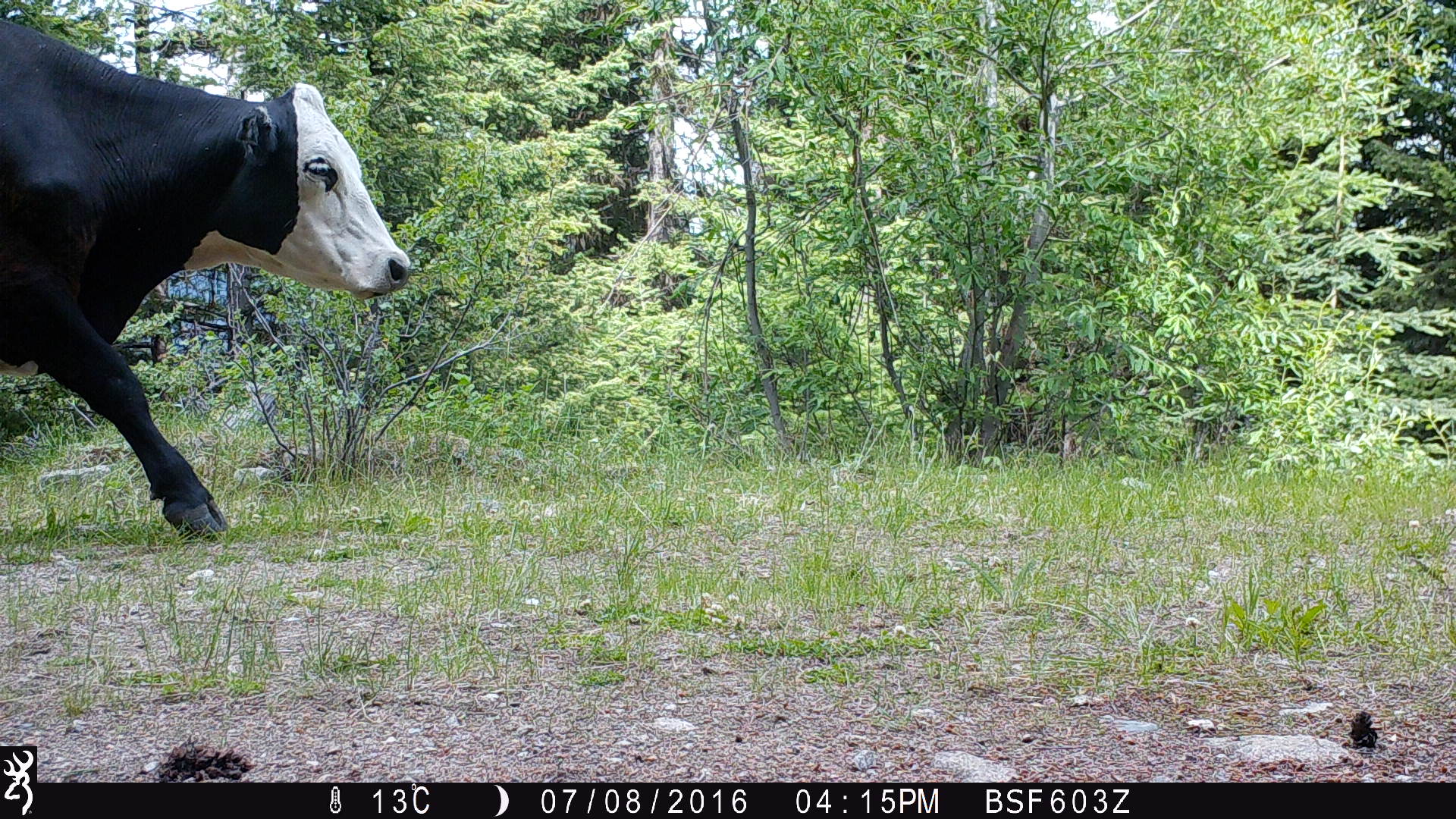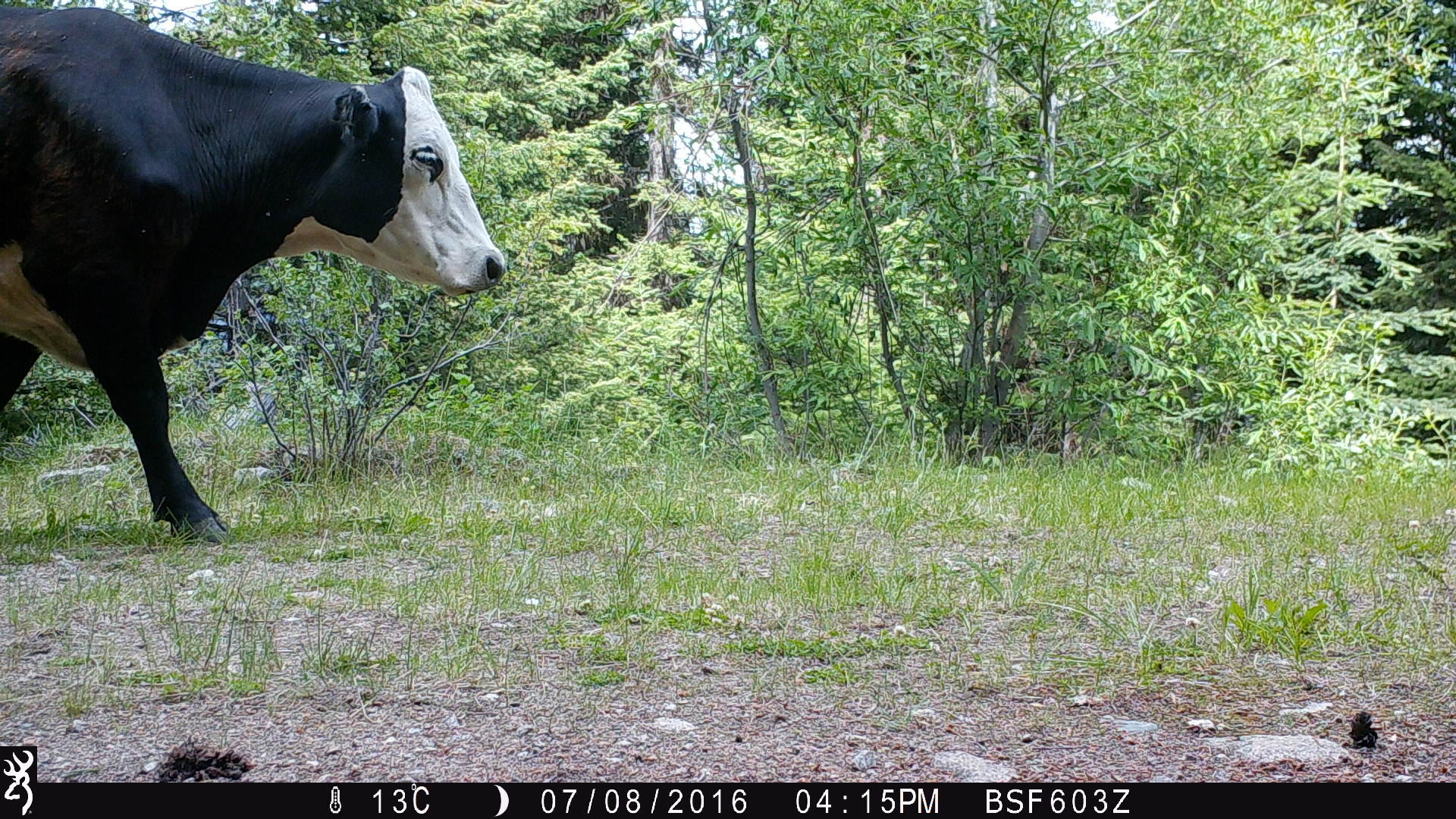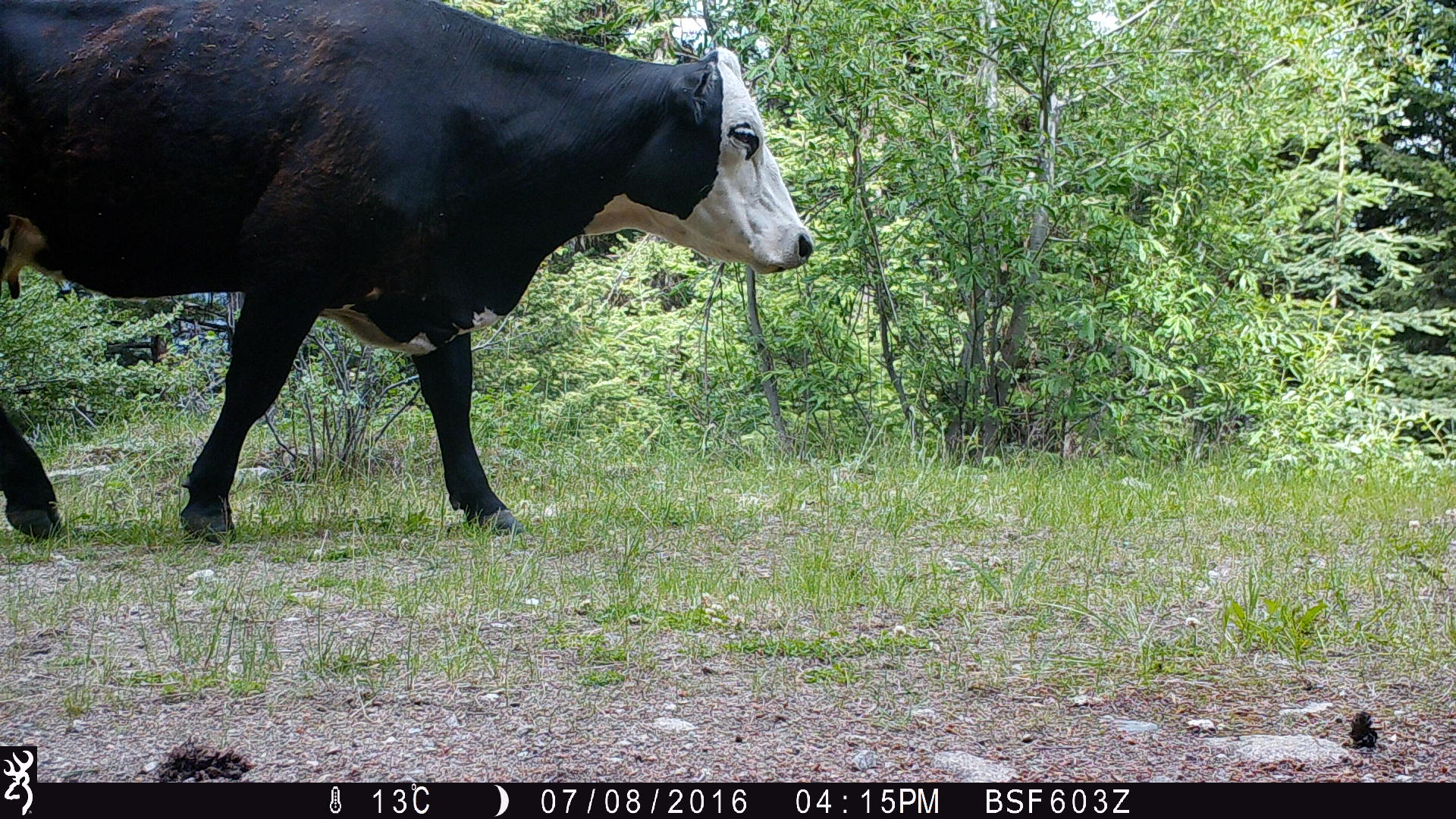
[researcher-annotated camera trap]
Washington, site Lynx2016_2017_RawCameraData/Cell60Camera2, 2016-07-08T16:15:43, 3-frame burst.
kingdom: Animalia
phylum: Chordata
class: Mammalia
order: Artiodactyla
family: Bovidae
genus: Bos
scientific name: Bos taurus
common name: domestic cattle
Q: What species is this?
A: Domestic cattle (Bos taurus).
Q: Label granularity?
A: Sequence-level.